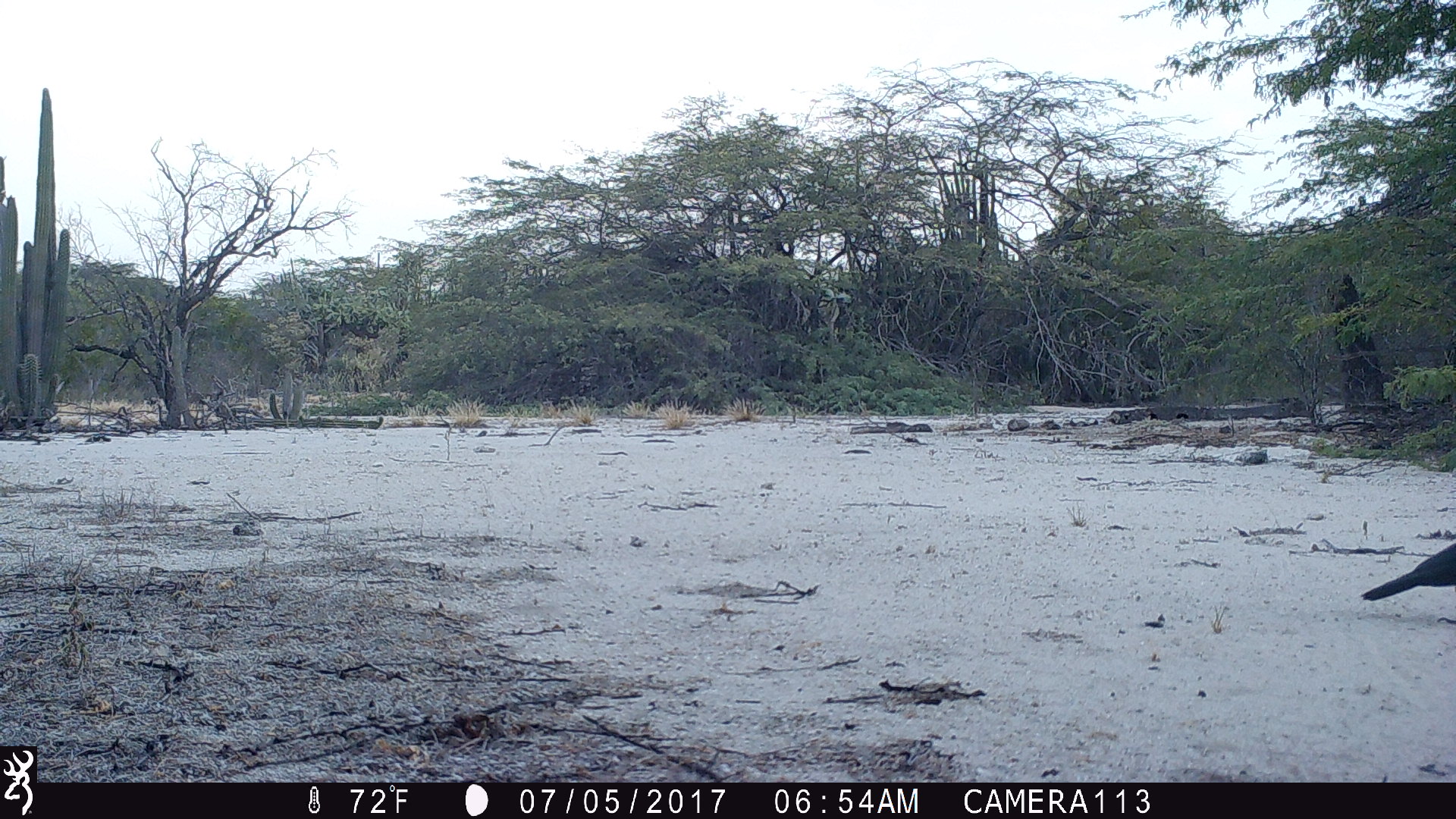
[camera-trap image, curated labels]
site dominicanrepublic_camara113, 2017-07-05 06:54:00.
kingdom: Animalia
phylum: Chordata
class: Aves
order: Passeriformes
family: Corvidae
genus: Corvus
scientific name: Corvus corax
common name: raven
Raven (Corvus corax).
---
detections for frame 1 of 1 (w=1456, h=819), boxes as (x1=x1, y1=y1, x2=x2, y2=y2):
raven: (x1=1357, y1=539, x2=1456, y2=611)